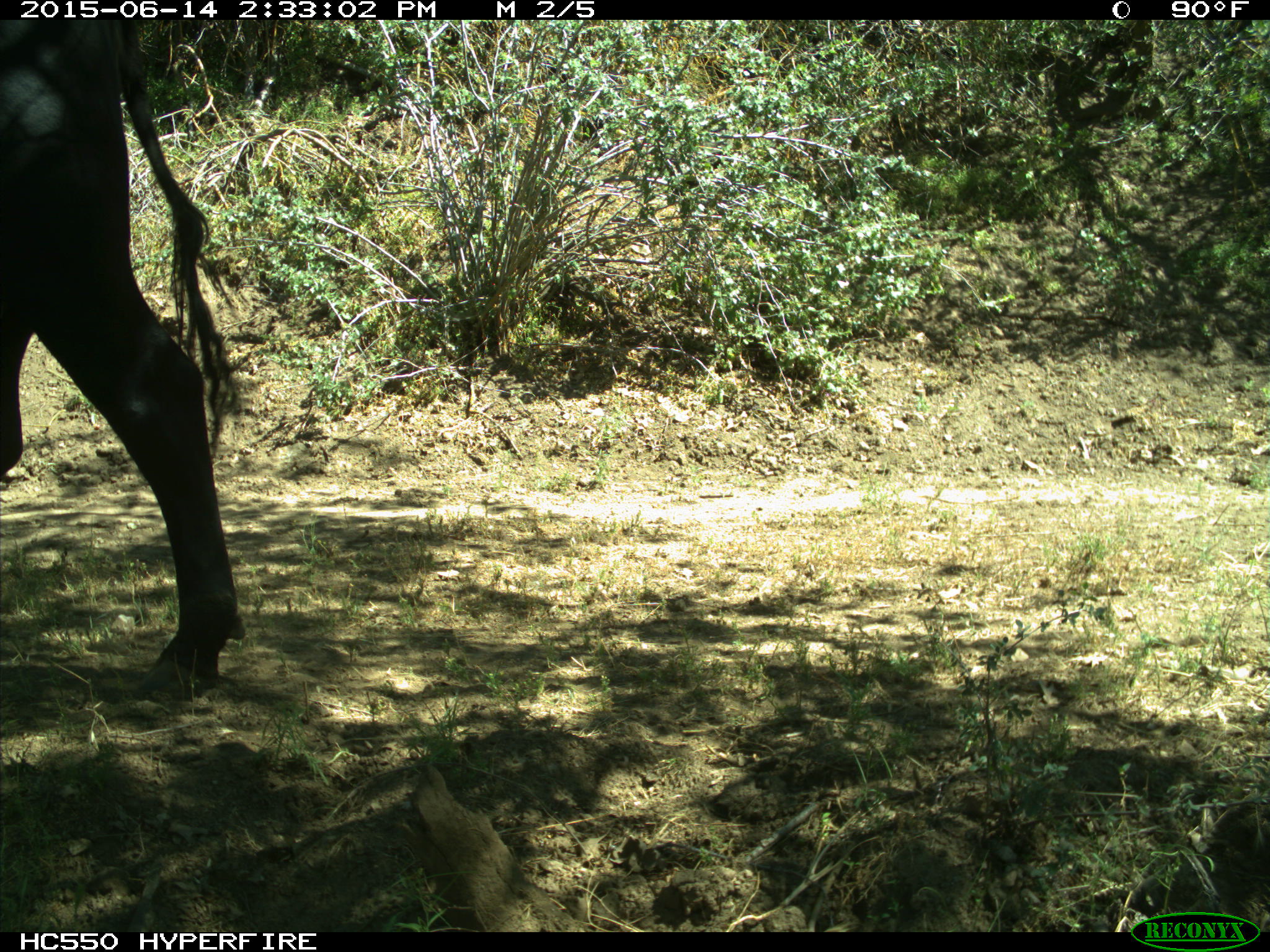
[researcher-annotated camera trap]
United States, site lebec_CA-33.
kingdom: Animalia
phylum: Chordata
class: Mammalia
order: Artiodactyla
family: Bovidae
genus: Bos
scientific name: Bos taurus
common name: domestic cow